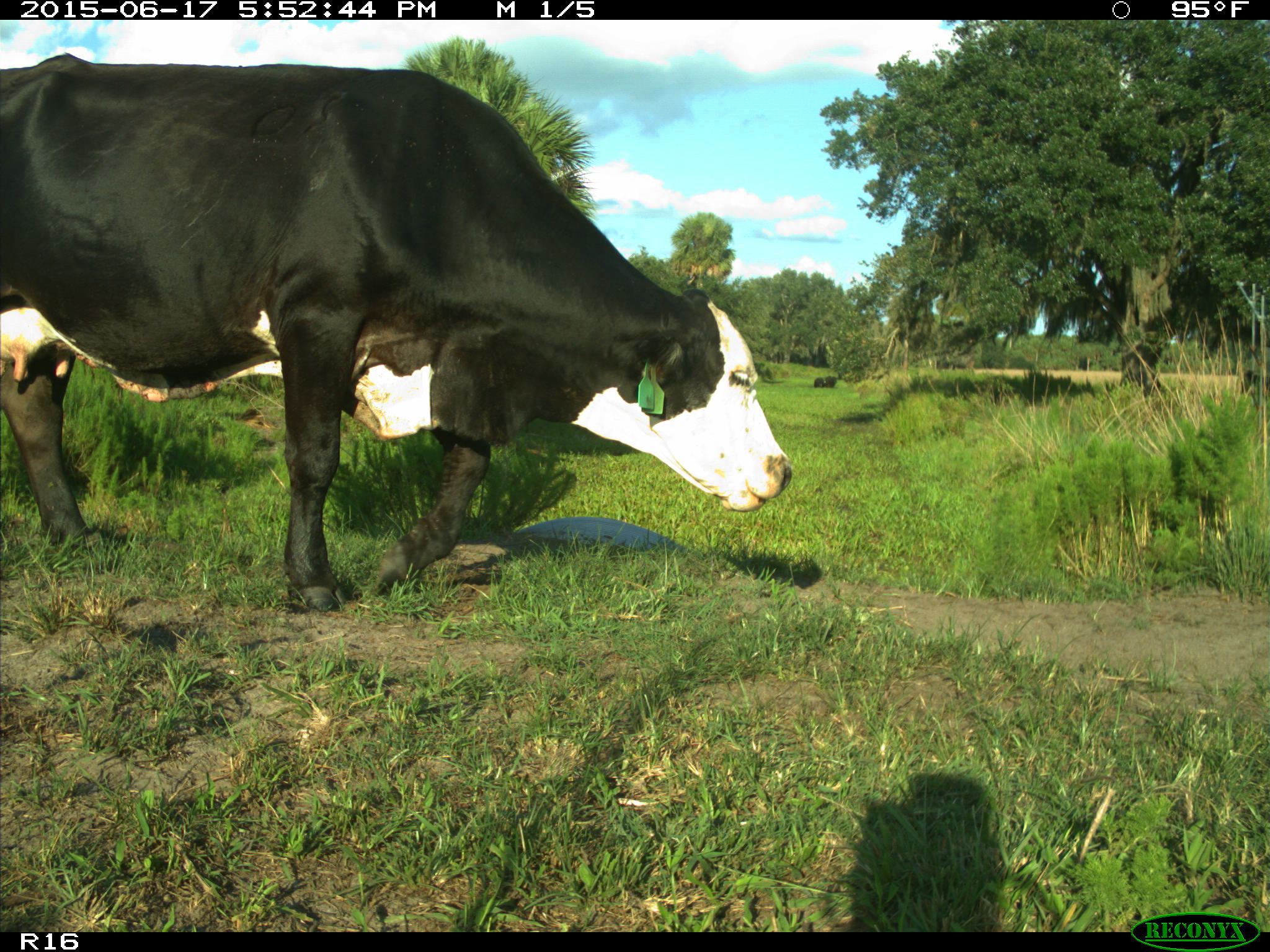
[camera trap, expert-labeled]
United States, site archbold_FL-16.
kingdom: Animalia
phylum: Chordata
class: Mammalia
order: Artiodactyla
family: Bovidae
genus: Bos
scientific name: Bos taurus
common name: domestic cow